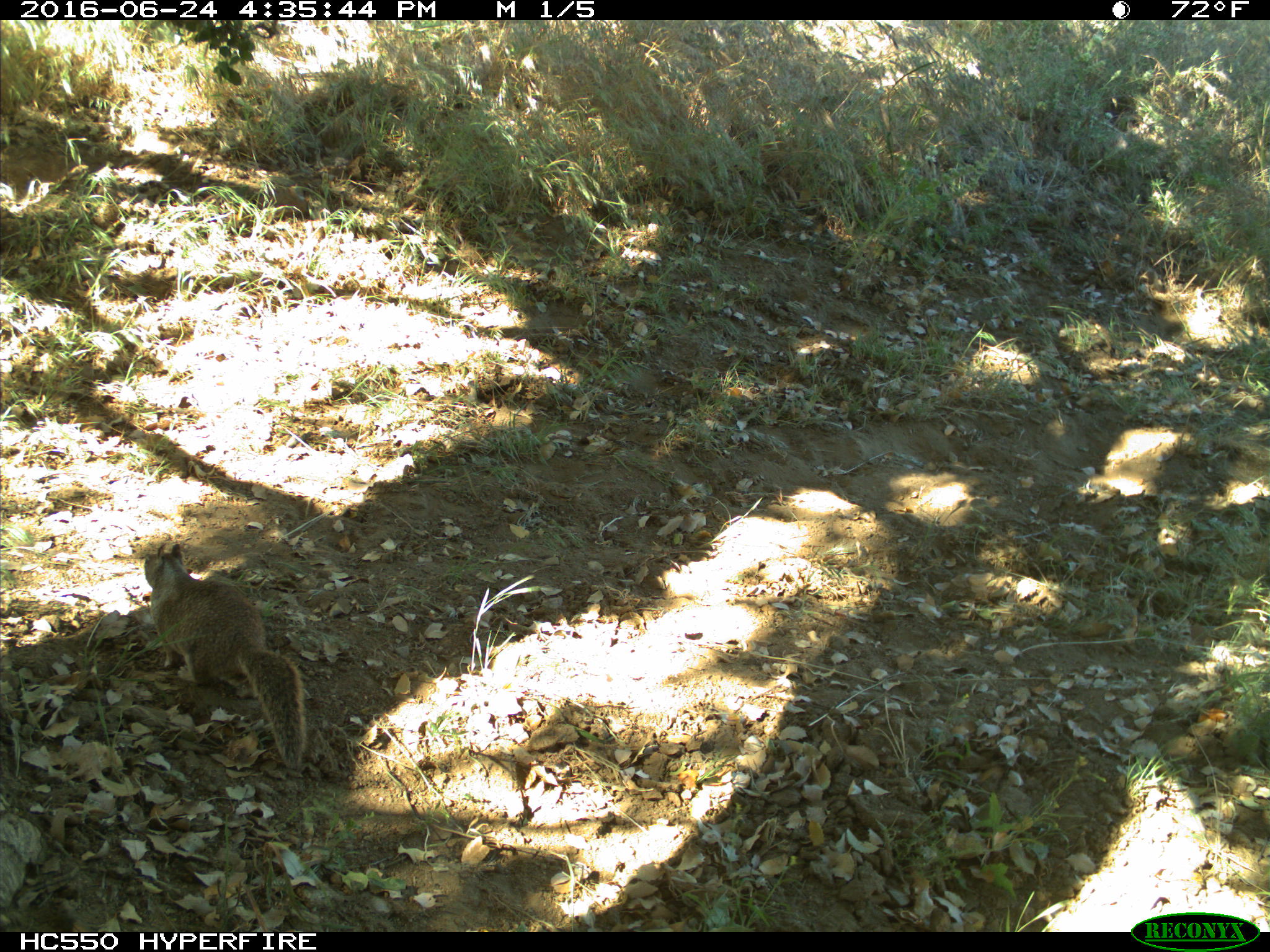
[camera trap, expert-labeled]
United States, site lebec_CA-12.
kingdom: Animalia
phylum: Chordata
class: Mammalia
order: Rodentia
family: Sciuridae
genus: Otospermophilus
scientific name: Otospermophilus beecheyi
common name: california ground squirrel